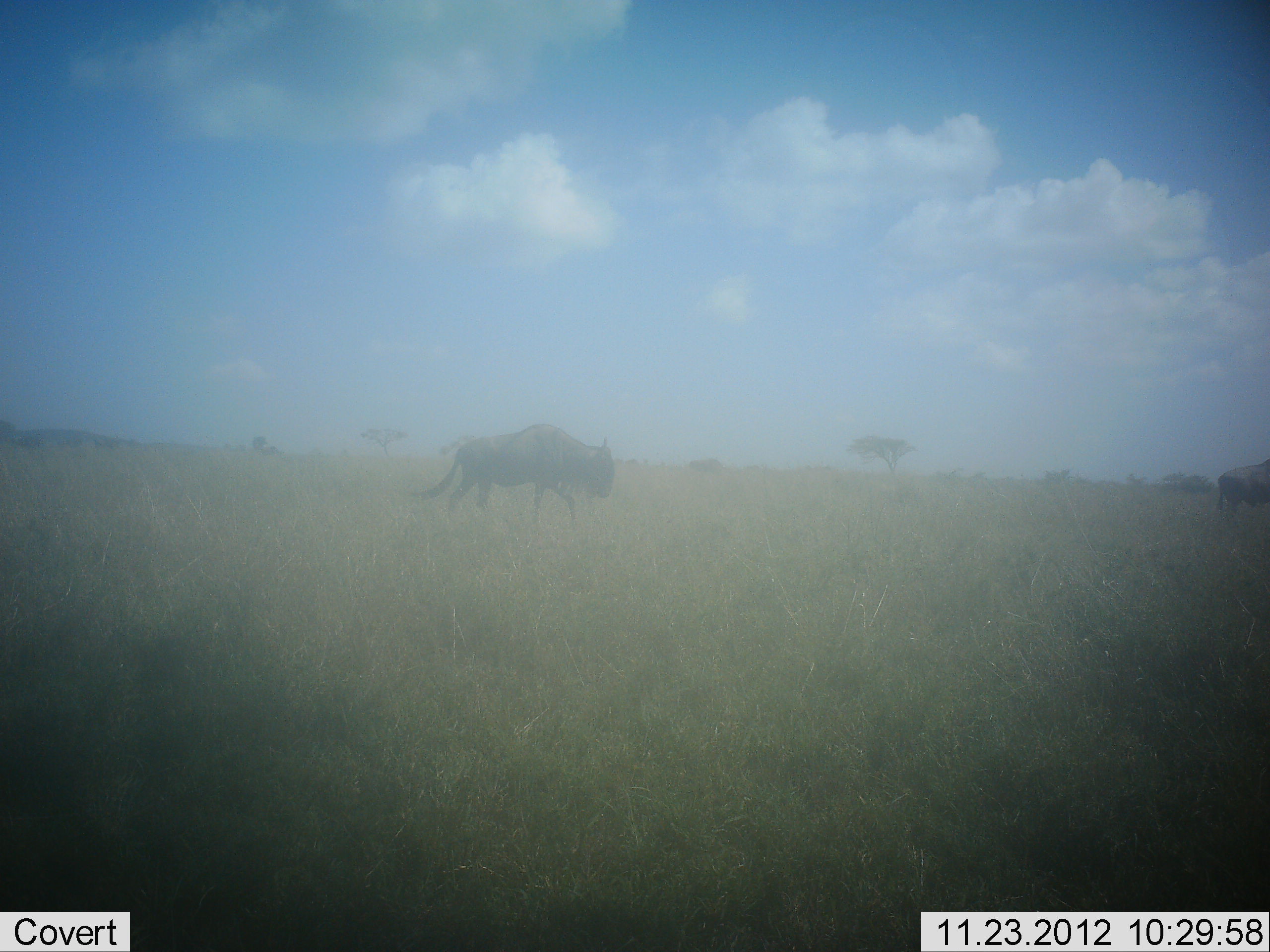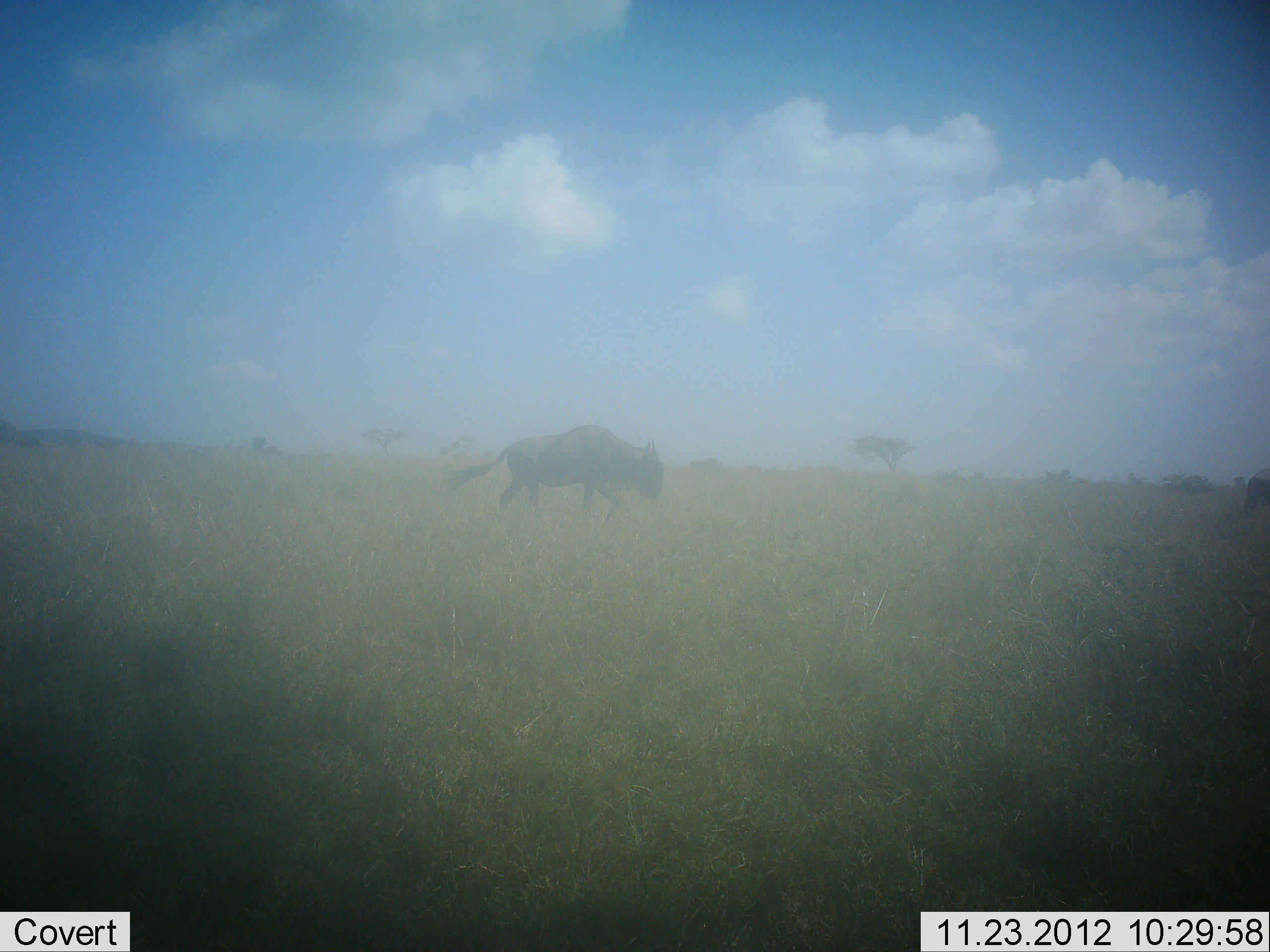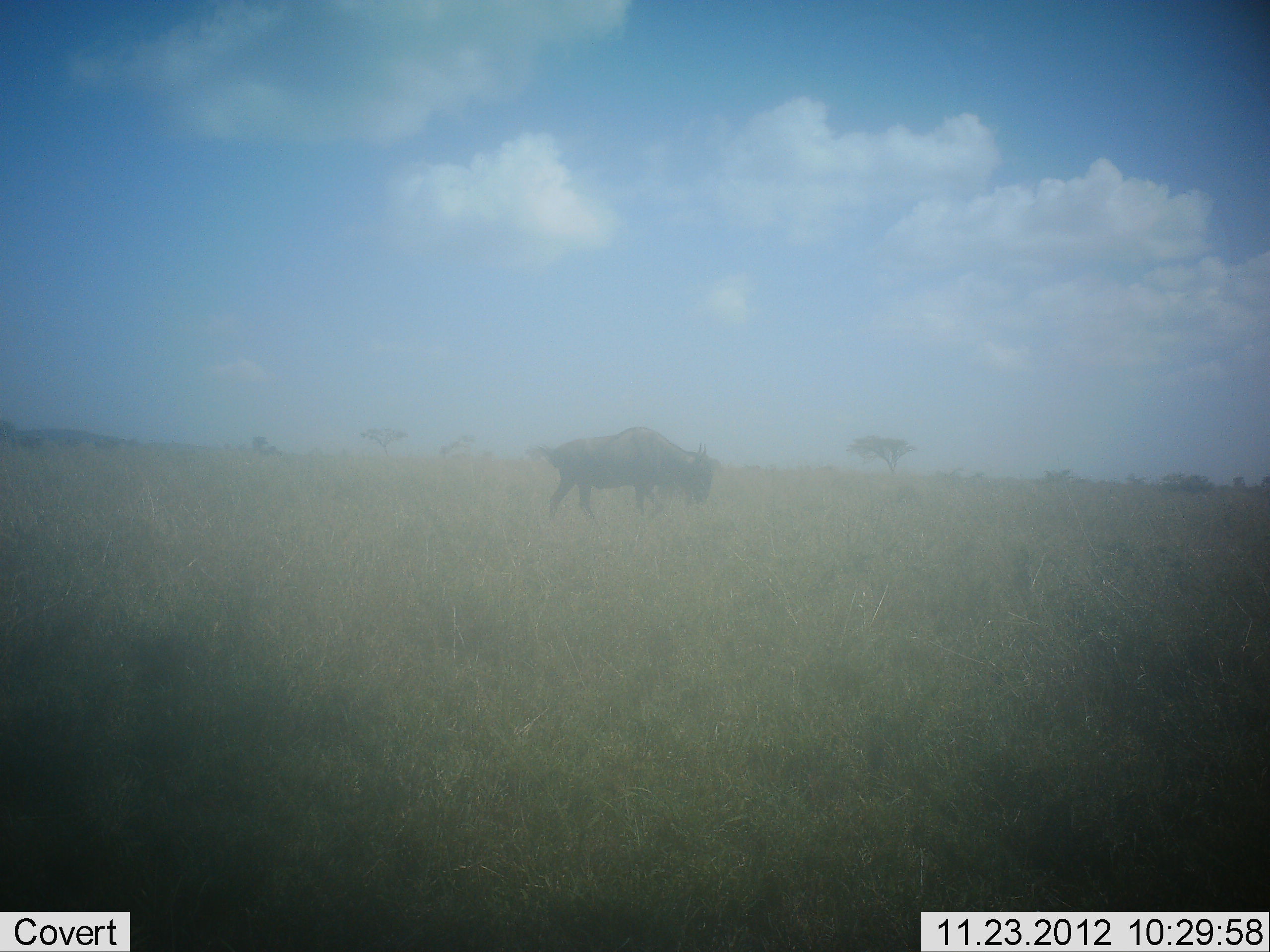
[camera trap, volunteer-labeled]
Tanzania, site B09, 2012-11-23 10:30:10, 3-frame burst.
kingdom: Animalia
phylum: Chordata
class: Mammalia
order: Artiodactyla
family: Bovidae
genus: Connochaetes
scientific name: Connochaetes taurinus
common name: blue wildebeest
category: wildebeest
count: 2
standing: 0%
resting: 0%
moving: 100%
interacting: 0%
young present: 0%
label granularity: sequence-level